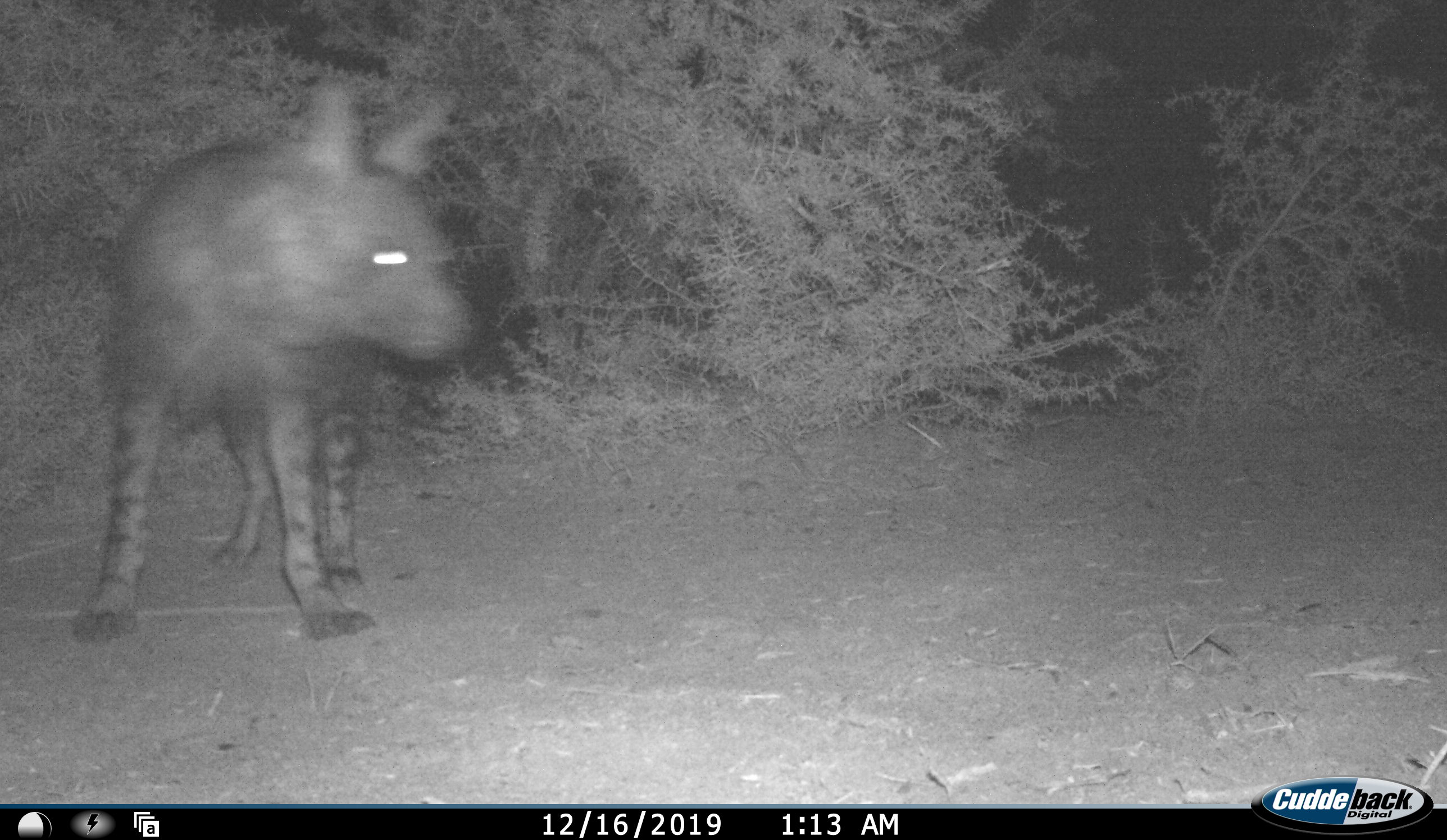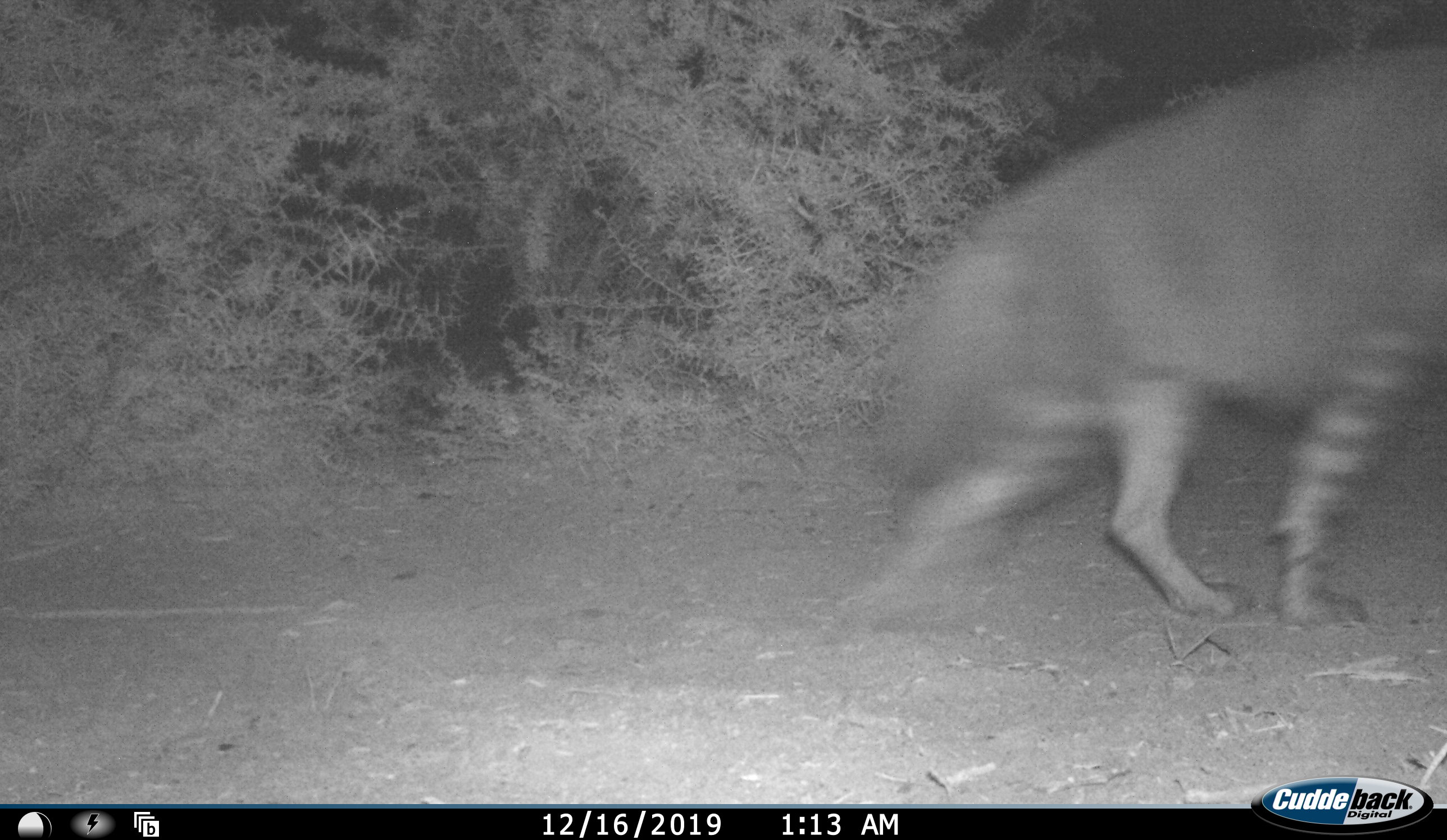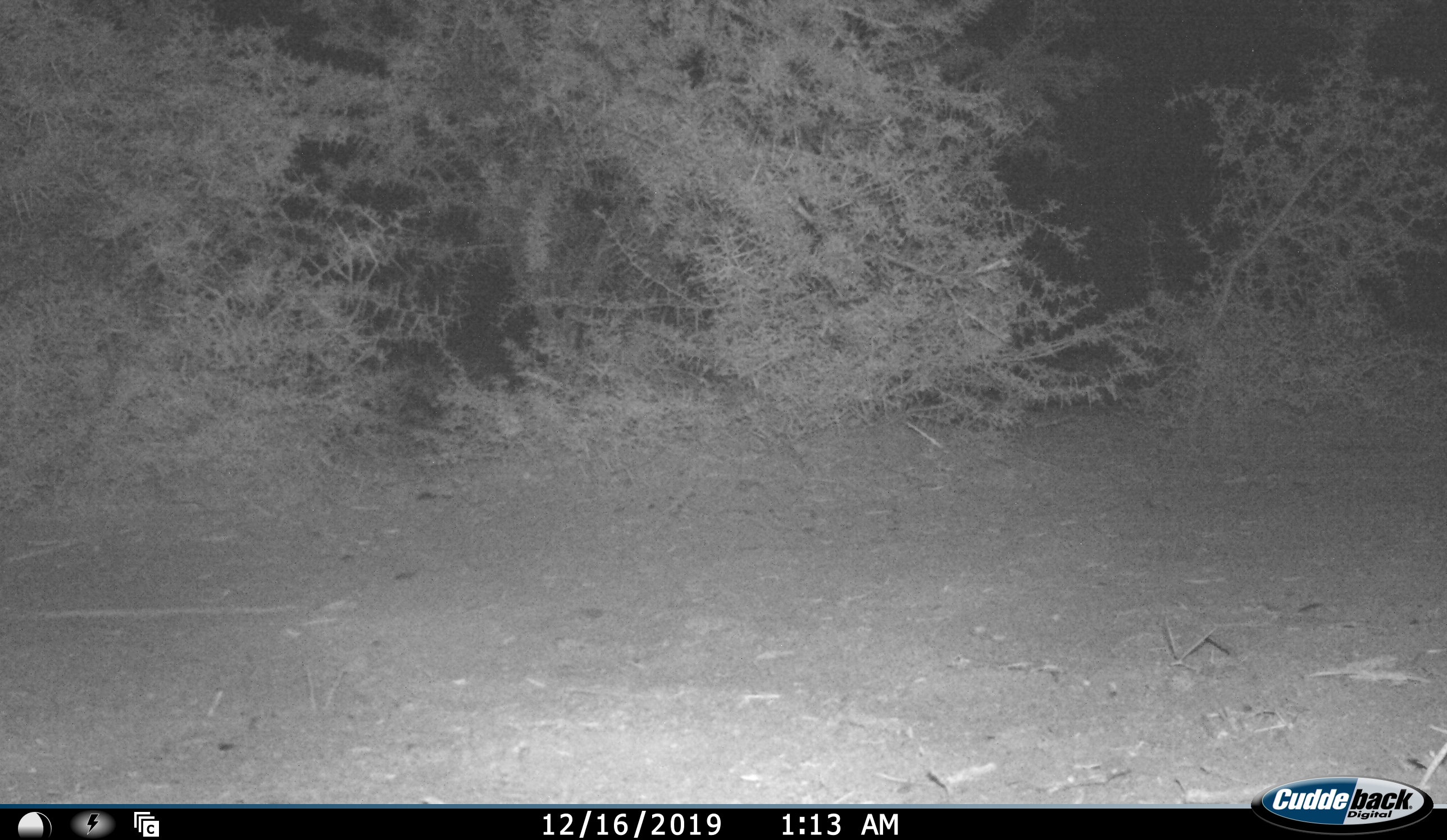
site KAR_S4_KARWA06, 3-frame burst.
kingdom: Animalia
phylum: Chordata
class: Mammalia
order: Carnivora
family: Hyaenidae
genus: Parahyaena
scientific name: Parahyaena brunnea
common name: brown hyena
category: hyenabrown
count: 1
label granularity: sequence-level